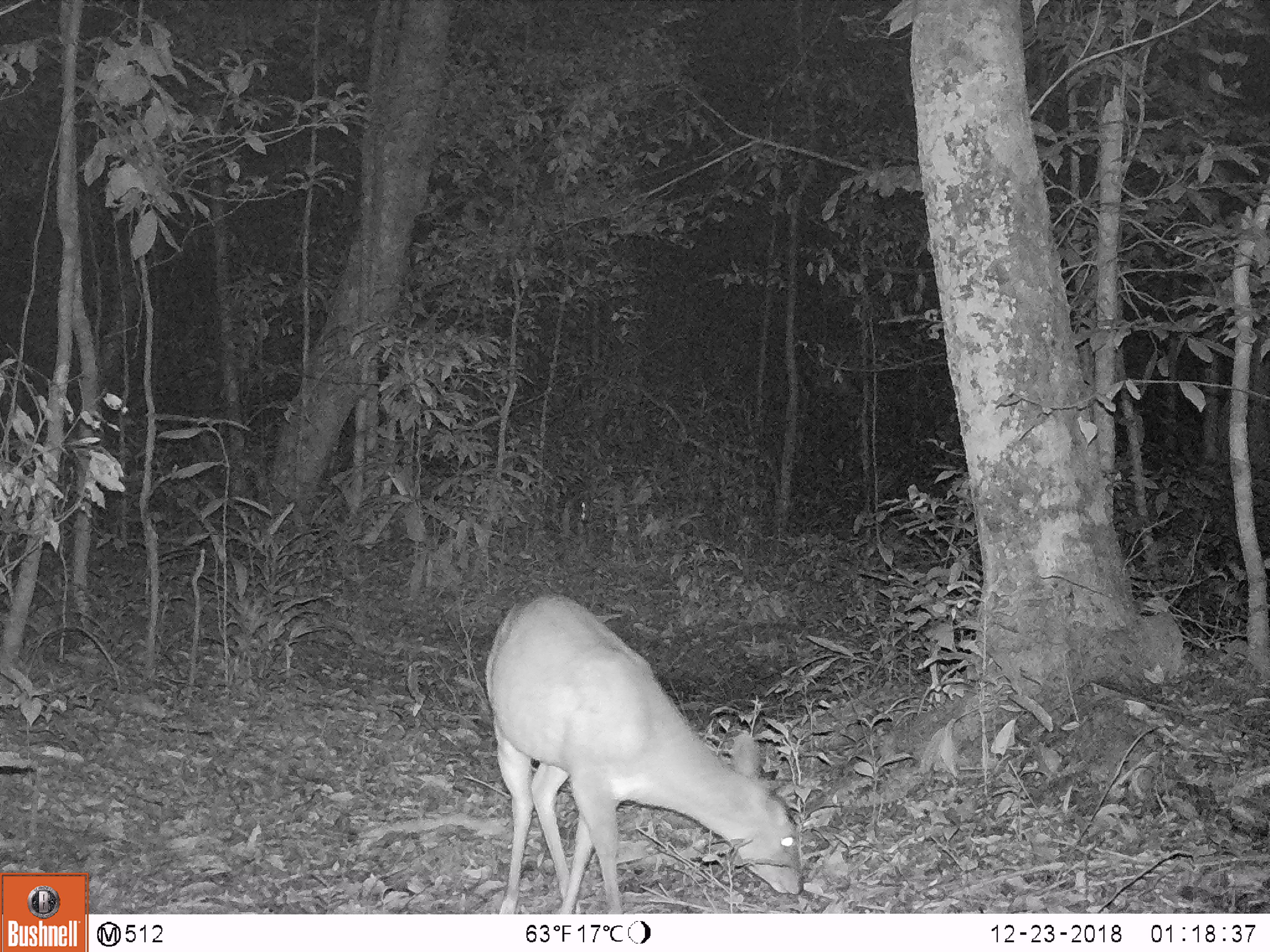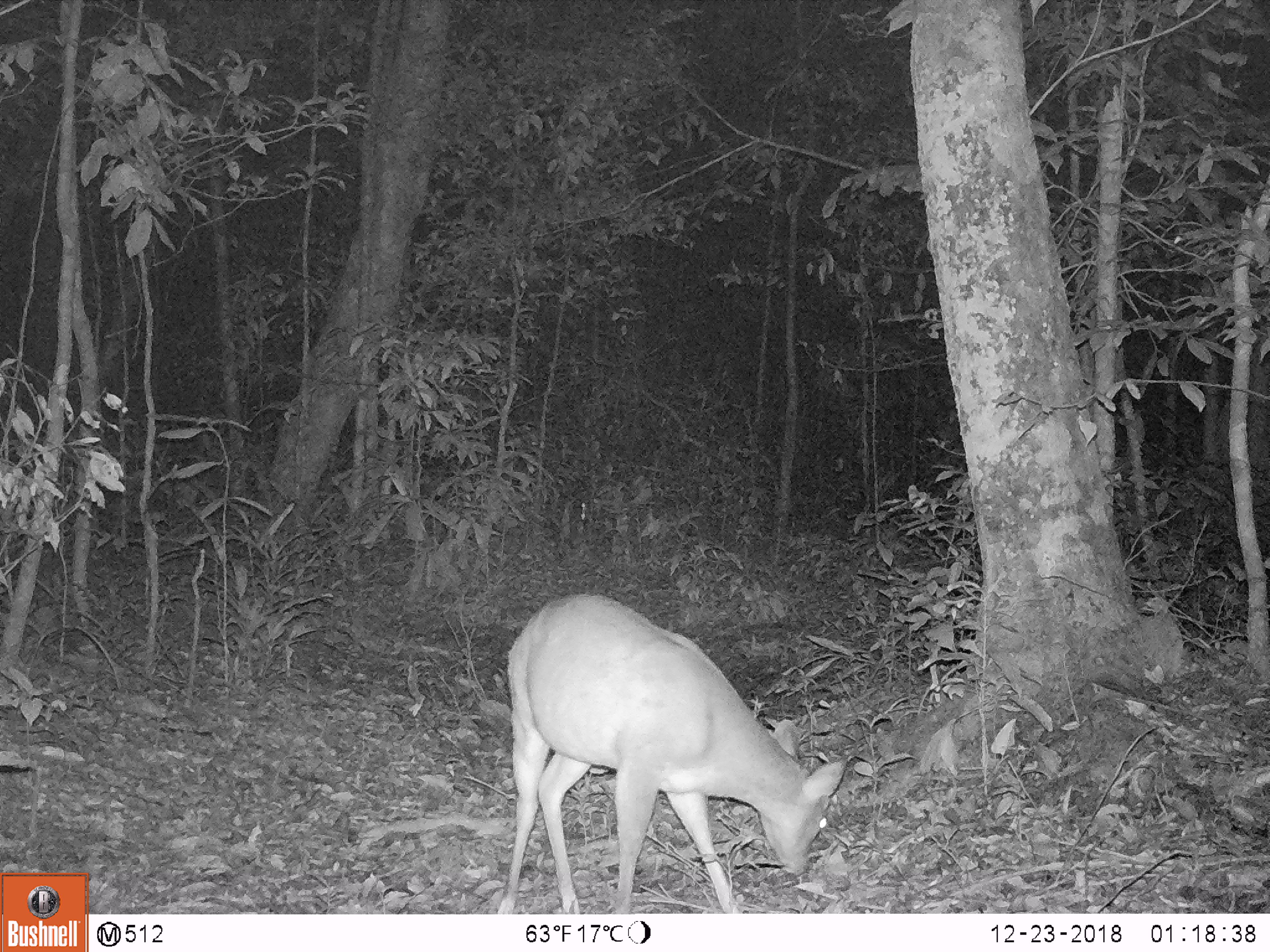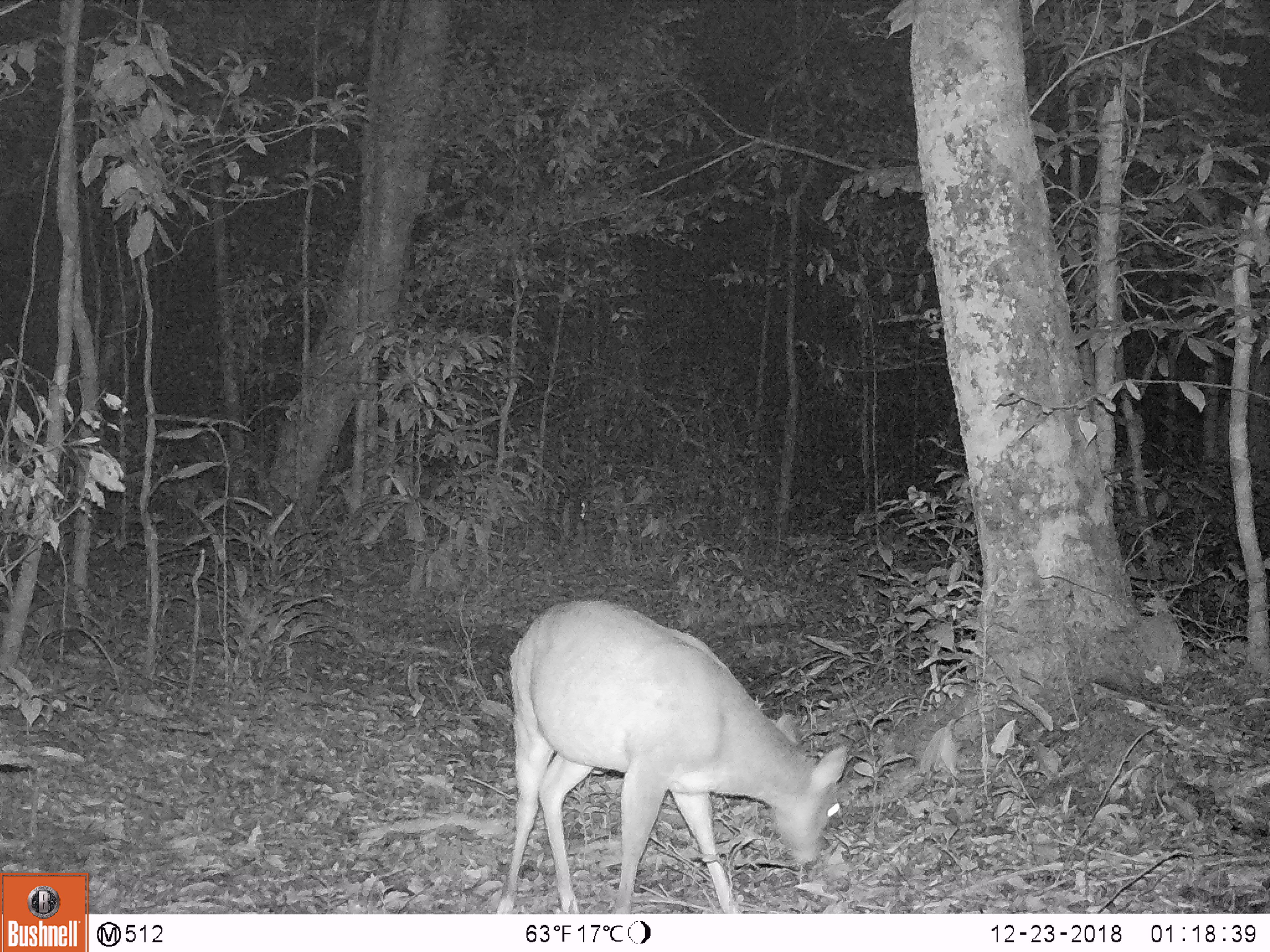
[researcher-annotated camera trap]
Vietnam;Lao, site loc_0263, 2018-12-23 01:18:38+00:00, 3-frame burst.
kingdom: Animalia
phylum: Chordata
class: Mammalia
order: Artiodactyla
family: Cervidae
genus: Muntiacus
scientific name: Muntiacus vuquangensis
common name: large-antlered muntjac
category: large antlered muntjac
Large antlered muntjac (large-antlered muntjac) (Muntiacus vuquangensis). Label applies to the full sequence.